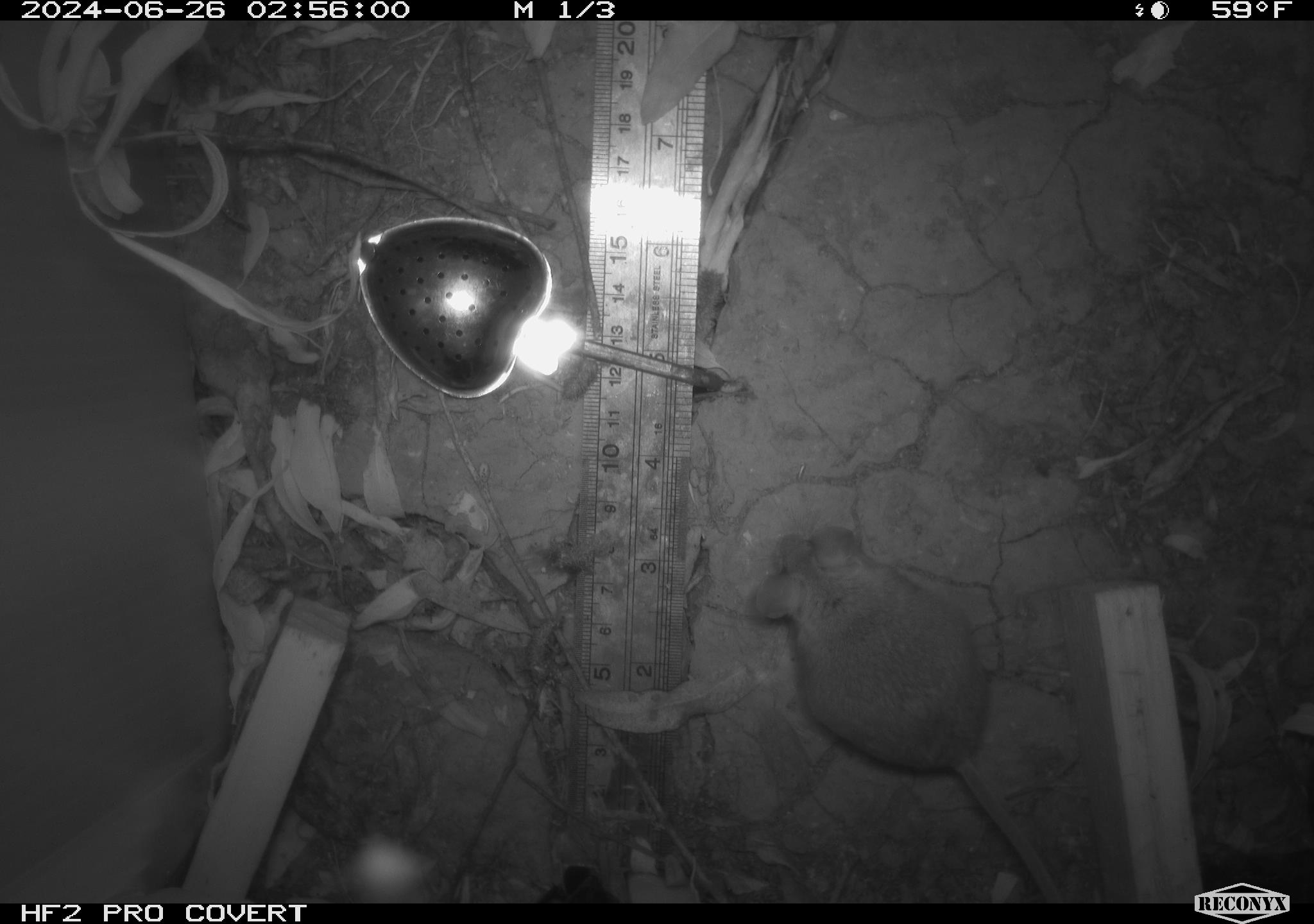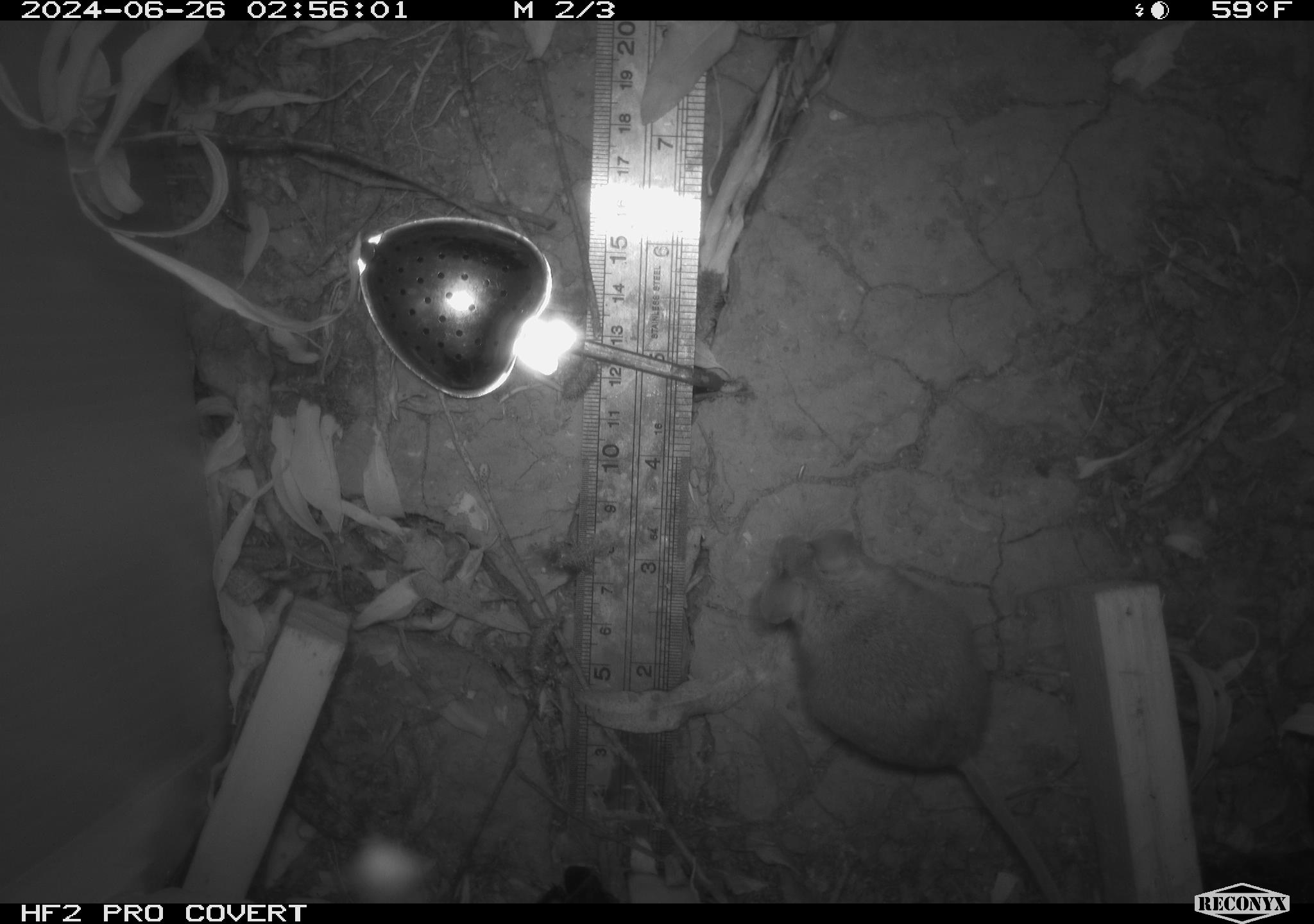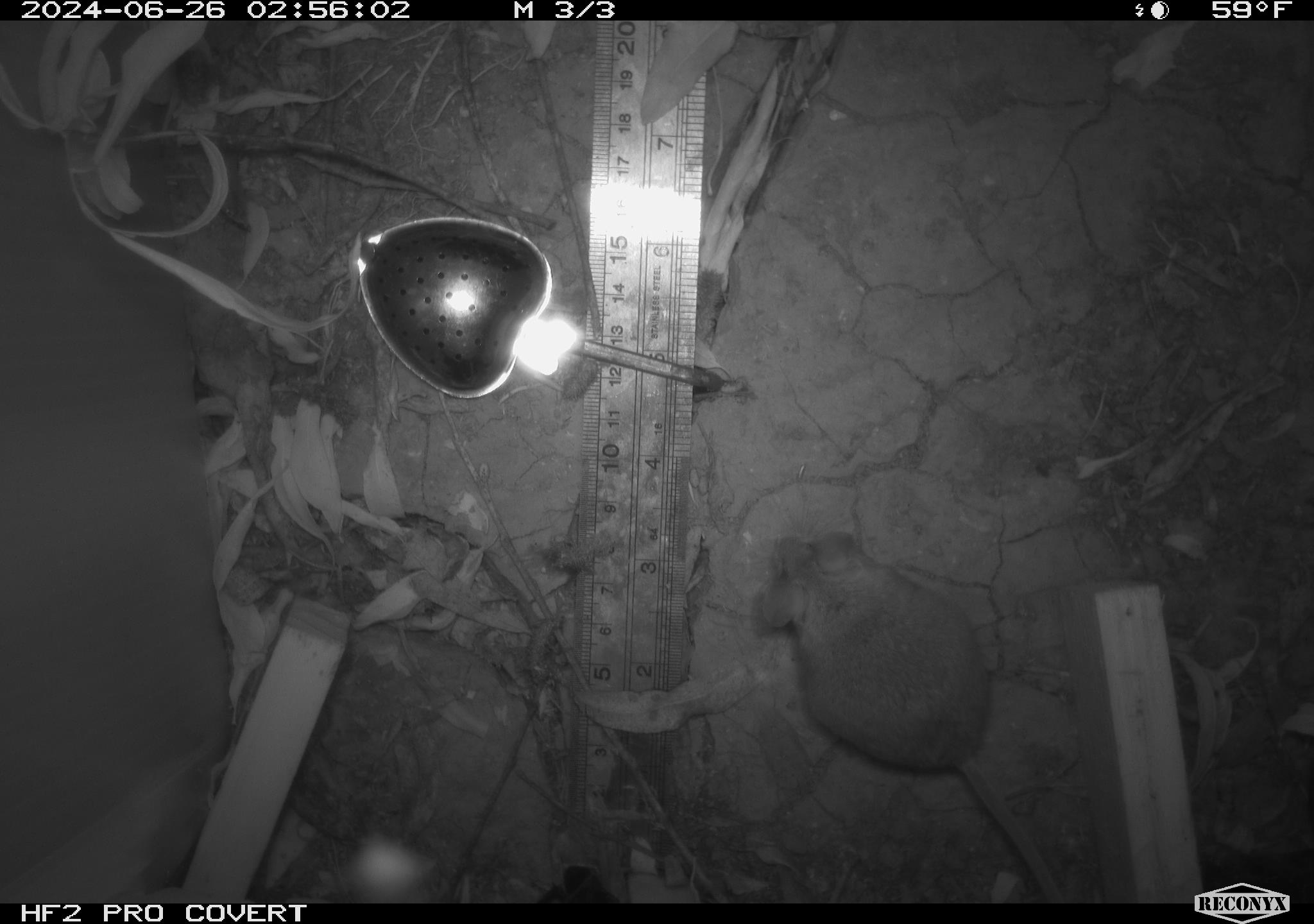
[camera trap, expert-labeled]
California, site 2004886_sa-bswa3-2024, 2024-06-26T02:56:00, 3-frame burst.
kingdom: Animalia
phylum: Chordata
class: Mammalia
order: Rodentia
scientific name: Rodentia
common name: mouse species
Mouse species (Rodentia).